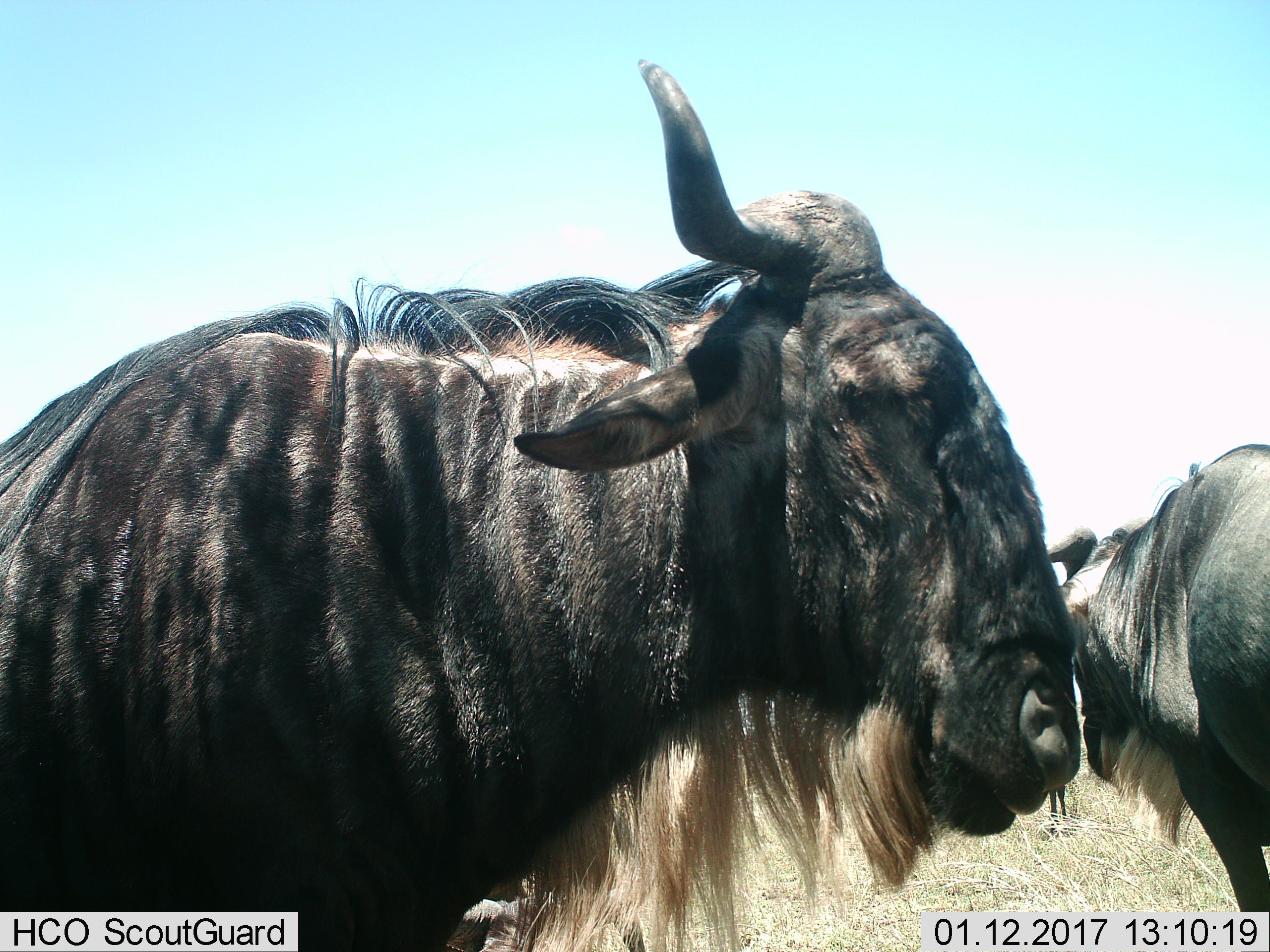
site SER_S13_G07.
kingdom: Animalia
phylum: Chordata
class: Mammalia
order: Artiodactyla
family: Bovidae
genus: Connochaetes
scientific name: Connochaetes taurinus taurinus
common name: blue wildebeest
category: wildebeestblue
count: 2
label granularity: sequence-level